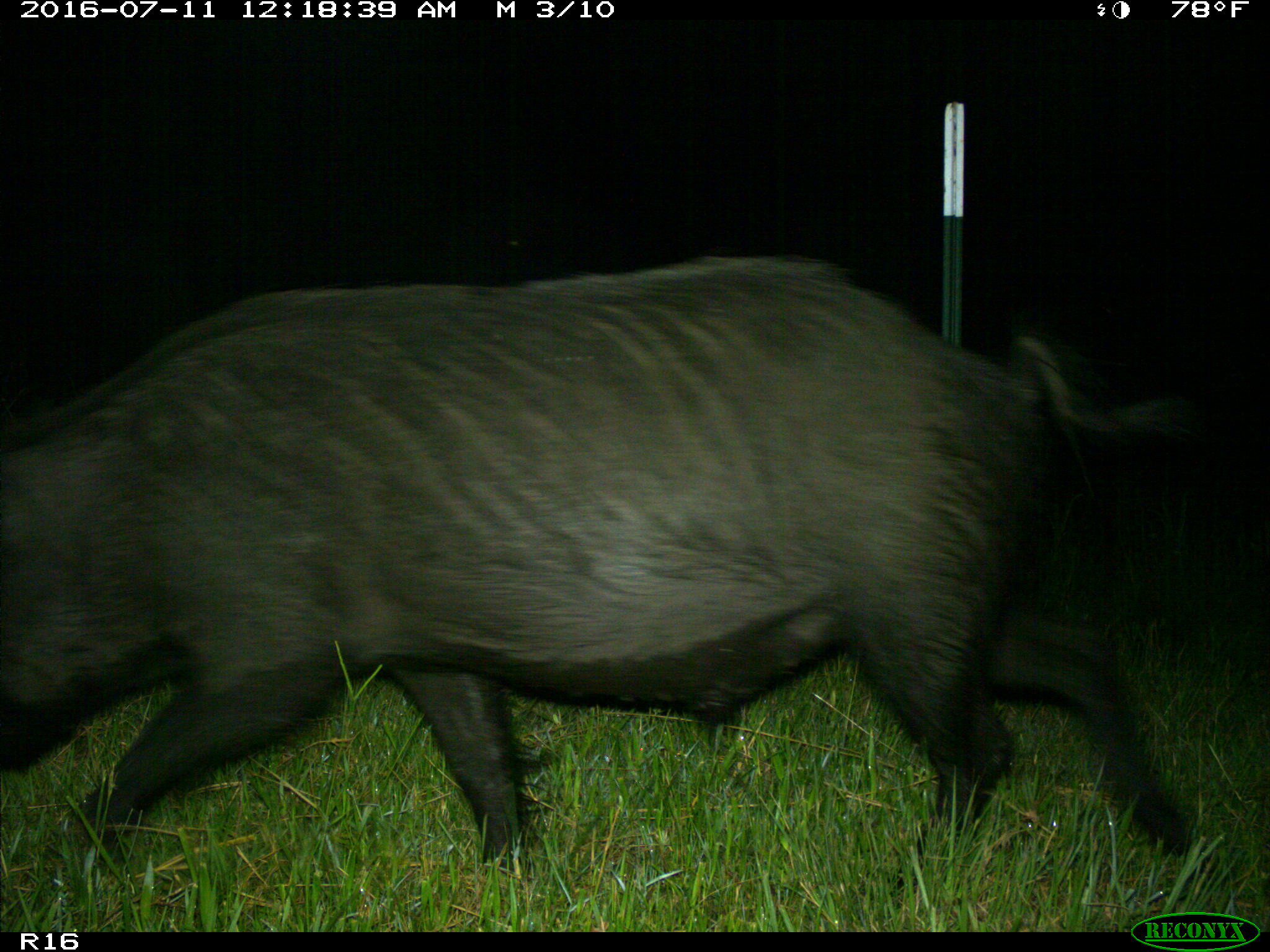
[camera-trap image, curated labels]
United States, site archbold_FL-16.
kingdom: Animalia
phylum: Chordata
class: Mammalia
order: Artiodactyla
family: Suidae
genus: Sus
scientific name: Sus scrofa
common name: wild boar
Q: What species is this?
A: Sus scrofa (wild boar).